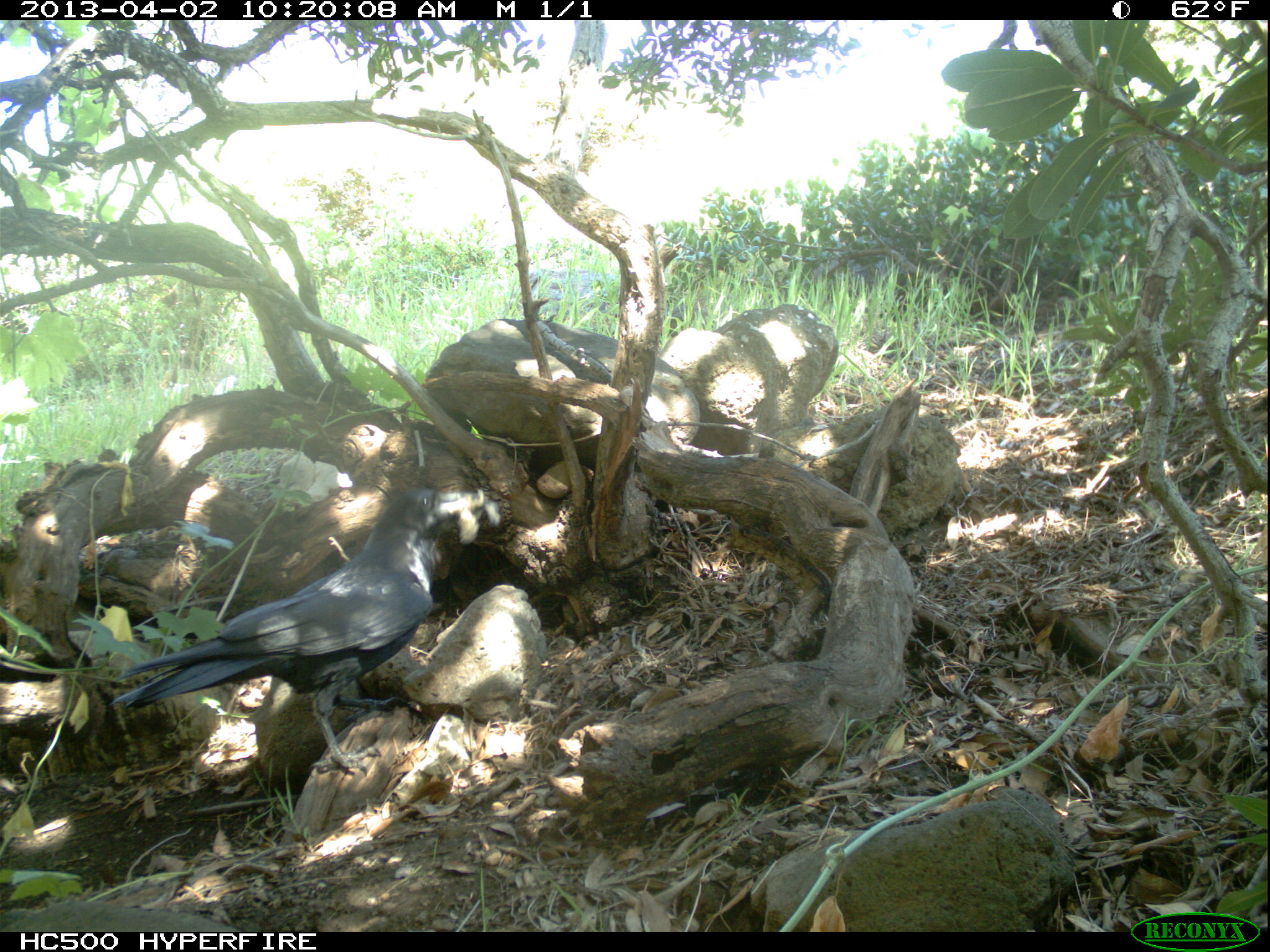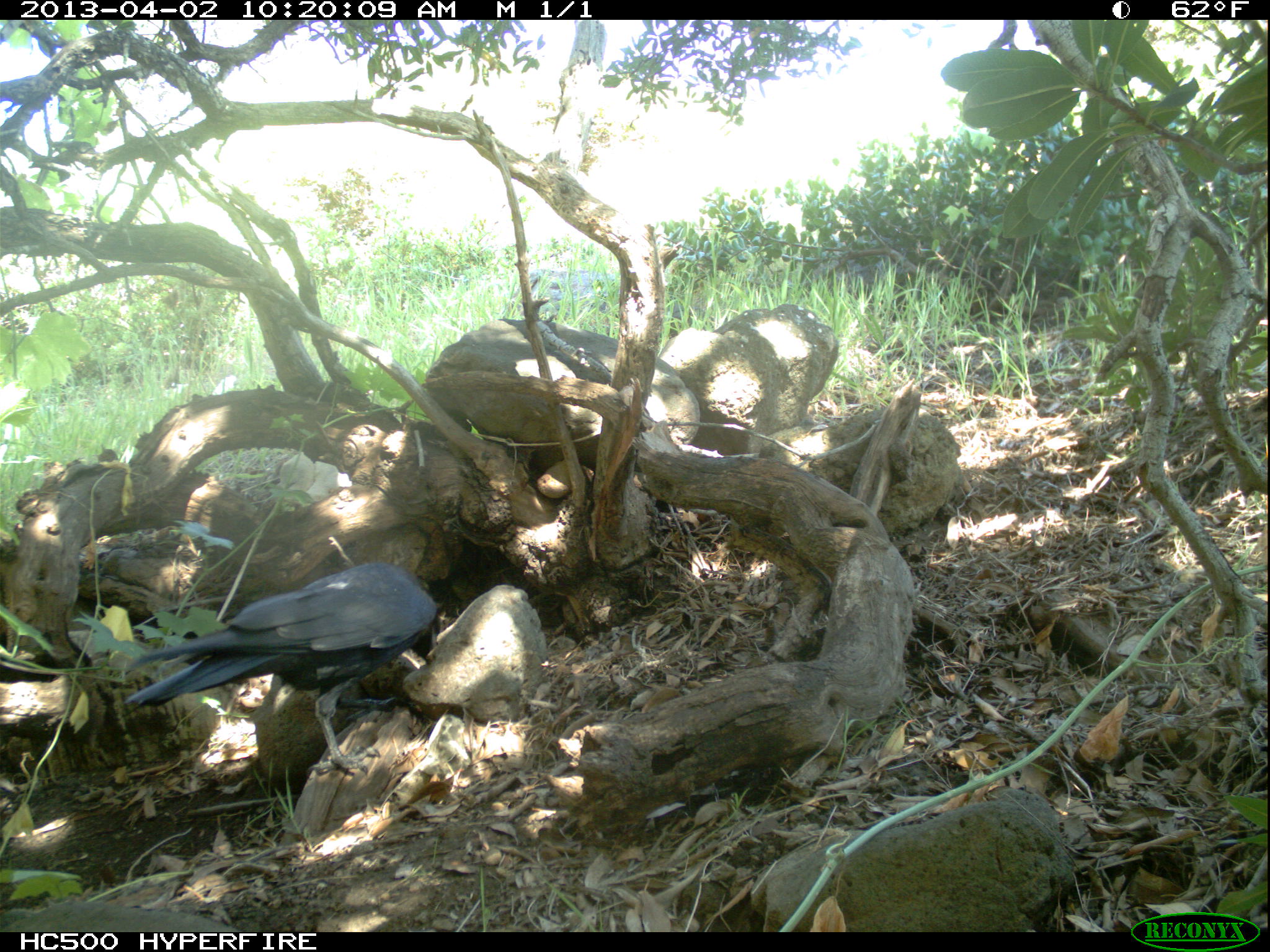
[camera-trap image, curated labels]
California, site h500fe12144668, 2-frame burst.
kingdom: Animalia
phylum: Chordata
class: Aves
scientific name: Aves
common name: bird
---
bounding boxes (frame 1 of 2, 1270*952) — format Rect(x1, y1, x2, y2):
bird: Rect(110, 489, 486, 776)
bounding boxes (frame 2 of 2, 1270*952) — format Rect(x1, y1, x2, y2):
bird: Rect(123, 560, 438, 773)